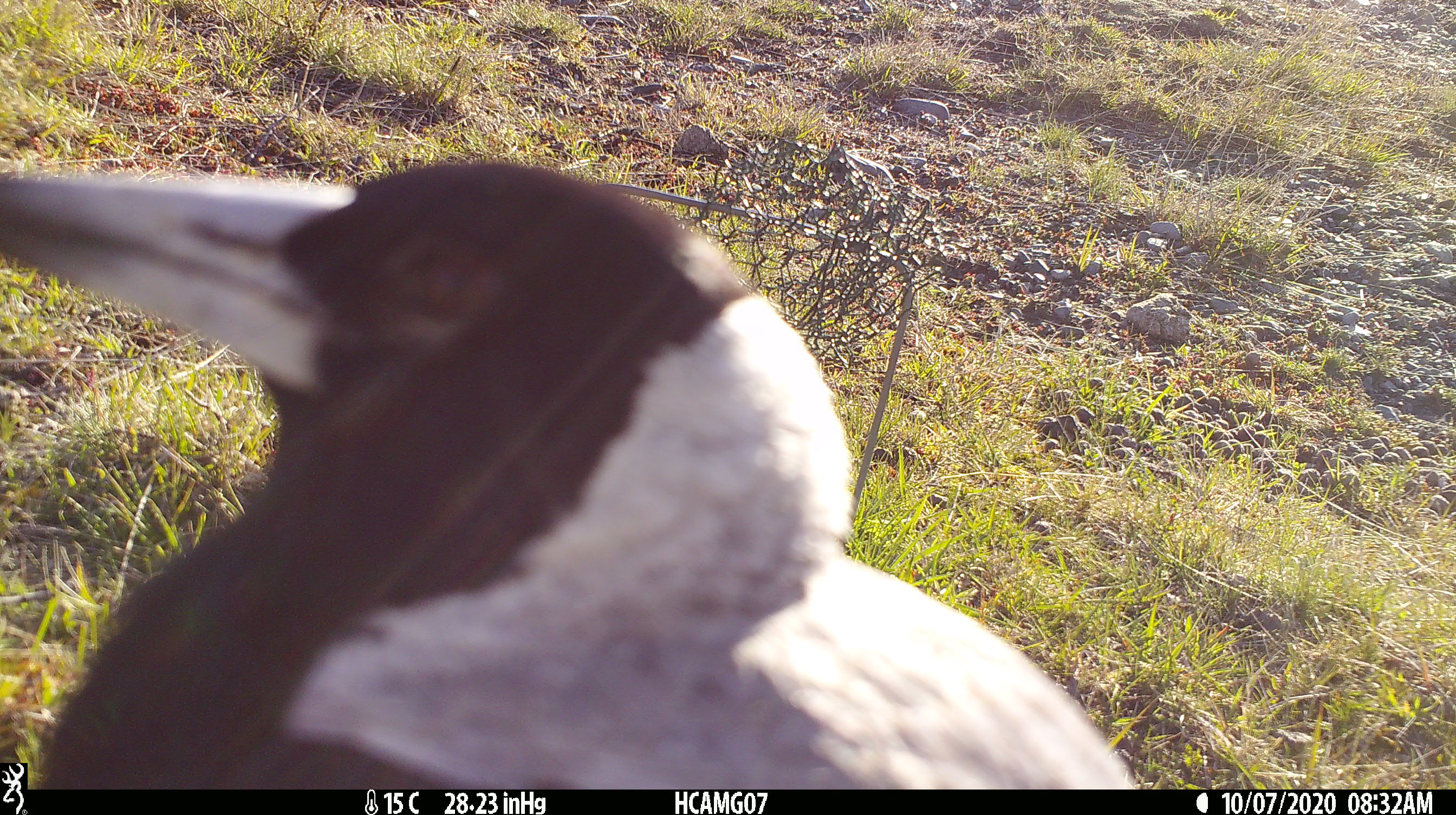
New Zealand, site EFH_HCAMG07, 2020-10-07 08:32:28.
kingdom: Animalia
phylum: Chordata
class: Aves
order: Passeriformes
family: Artamidae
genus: Gymnorhina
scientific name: Gymnorhina tibicen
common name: australian magpie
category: magpie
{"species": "magpie (australian magpie) (Gymnorhina tibicen)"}